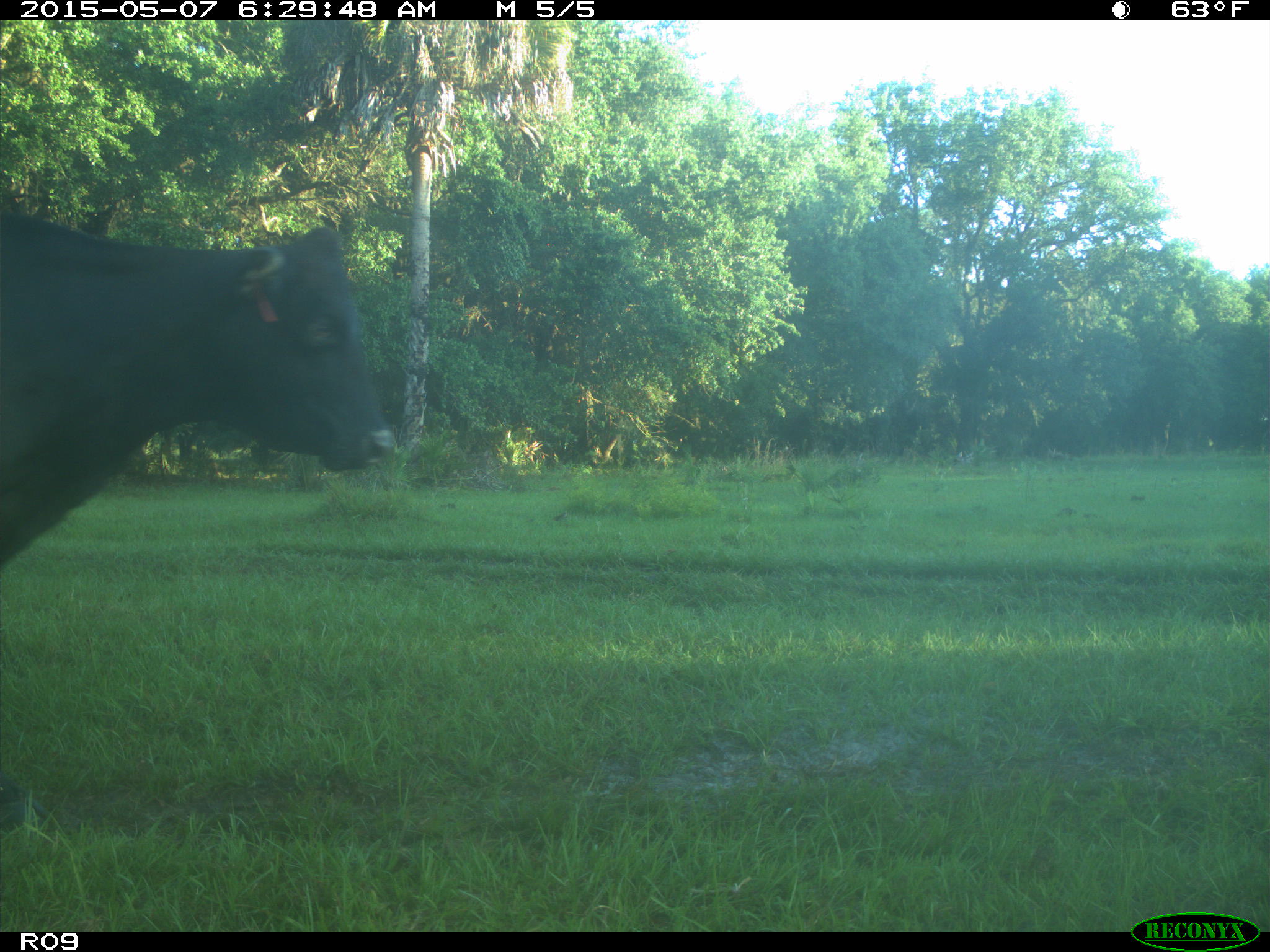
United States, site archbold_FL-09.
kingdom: Animalia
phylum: Chordata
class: Mammalia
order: Artiodactyla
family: Bovidae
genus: Bos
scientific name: Bos taurus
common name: domestic cow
Bos taurus (domestic cow).